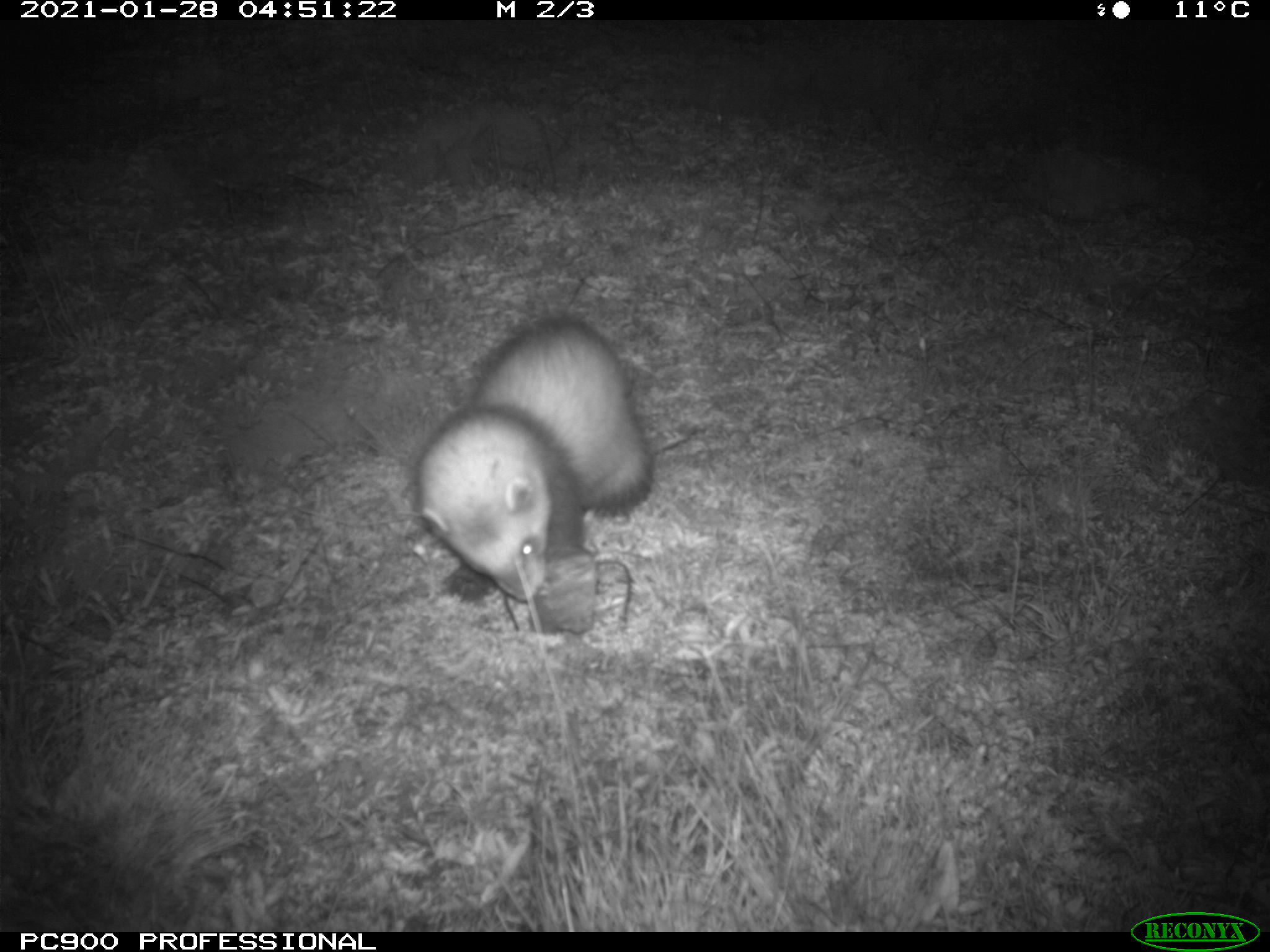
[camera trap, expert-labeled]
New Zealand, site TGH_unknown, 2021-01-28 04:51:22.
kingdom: Animalia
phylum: Chordata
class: Mammalia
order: Carnivora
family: Mustelidae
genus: Mustela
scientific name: Mustela furo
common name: ferret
Ferret (Mustela furo).